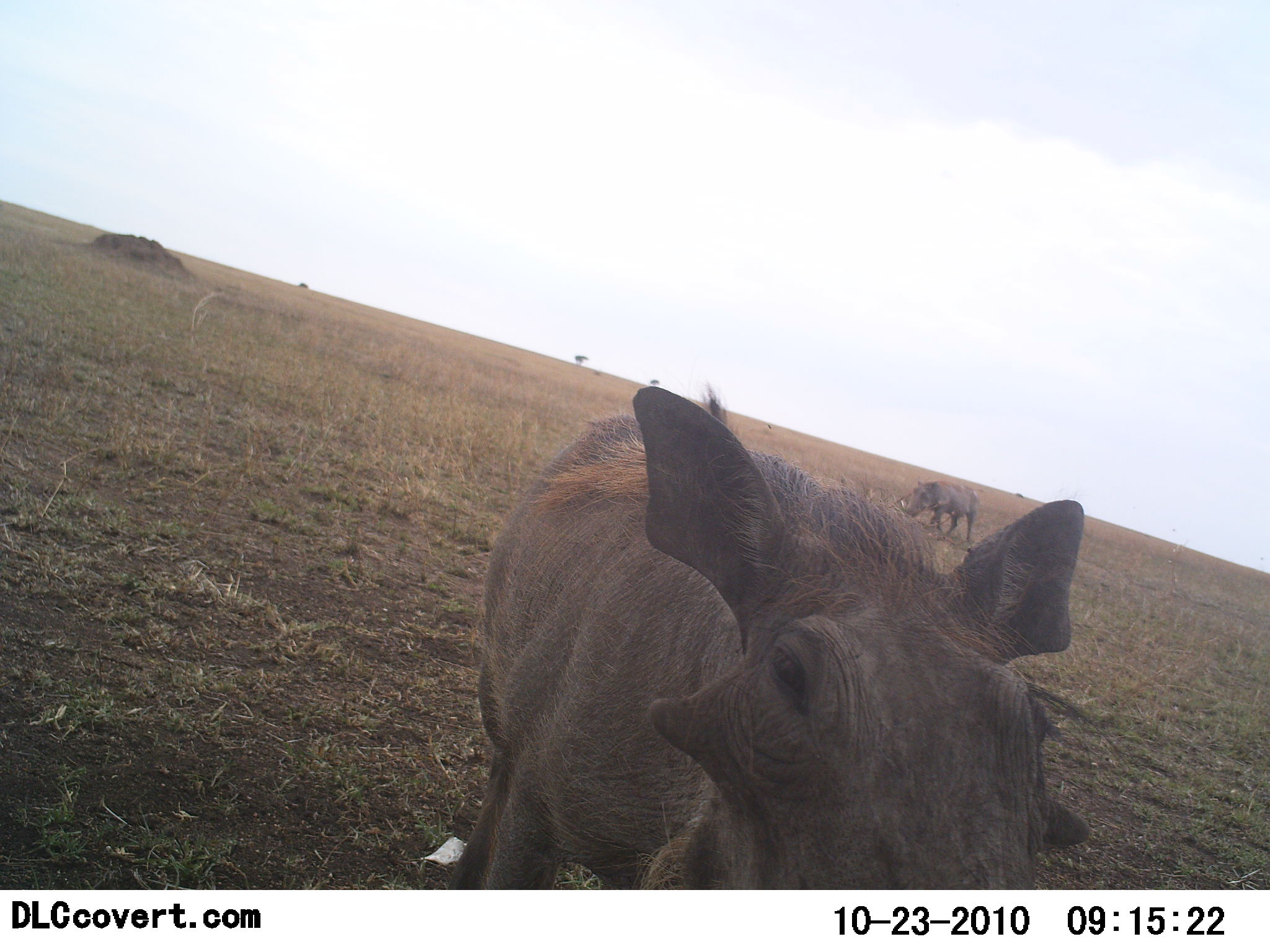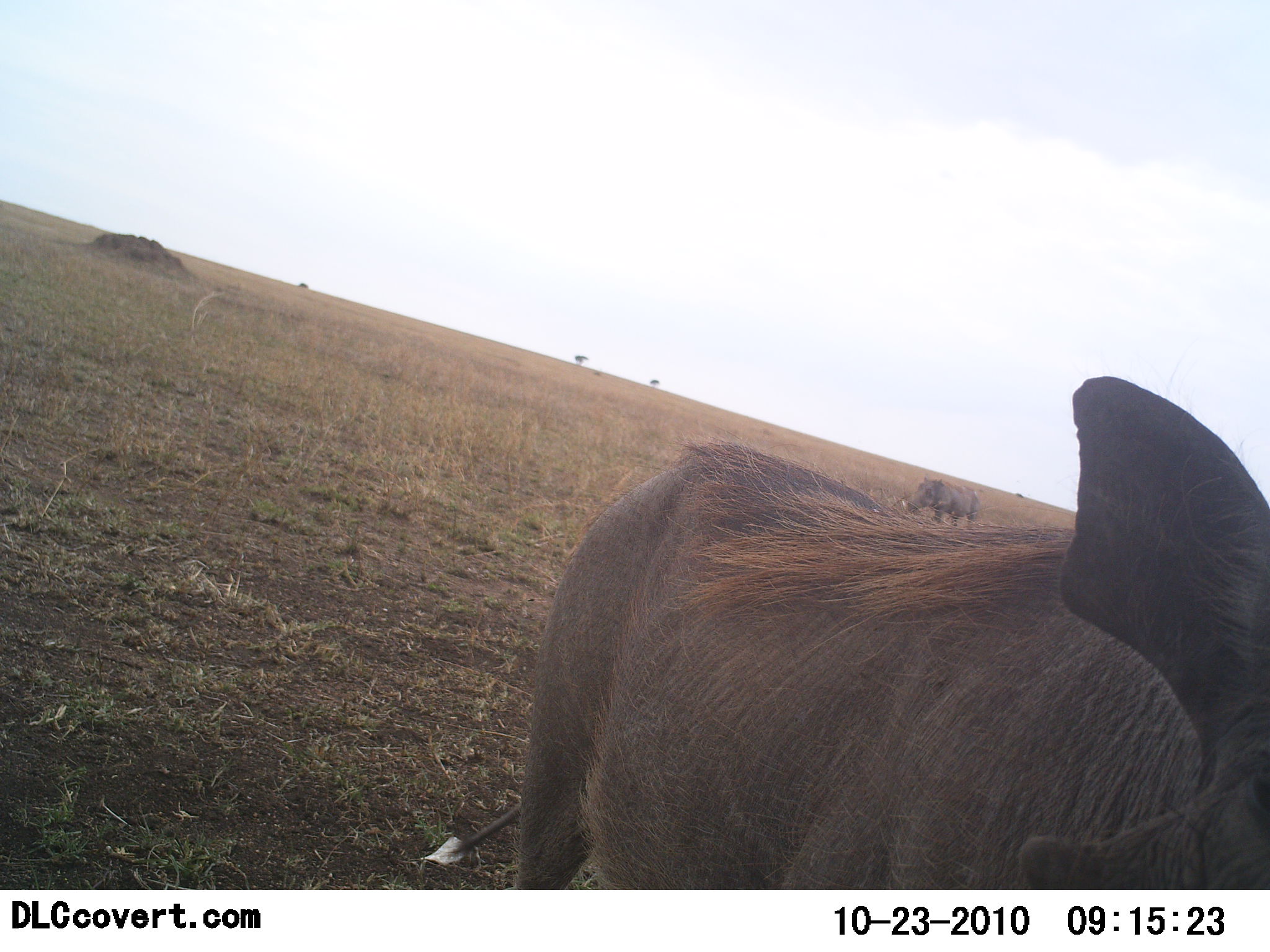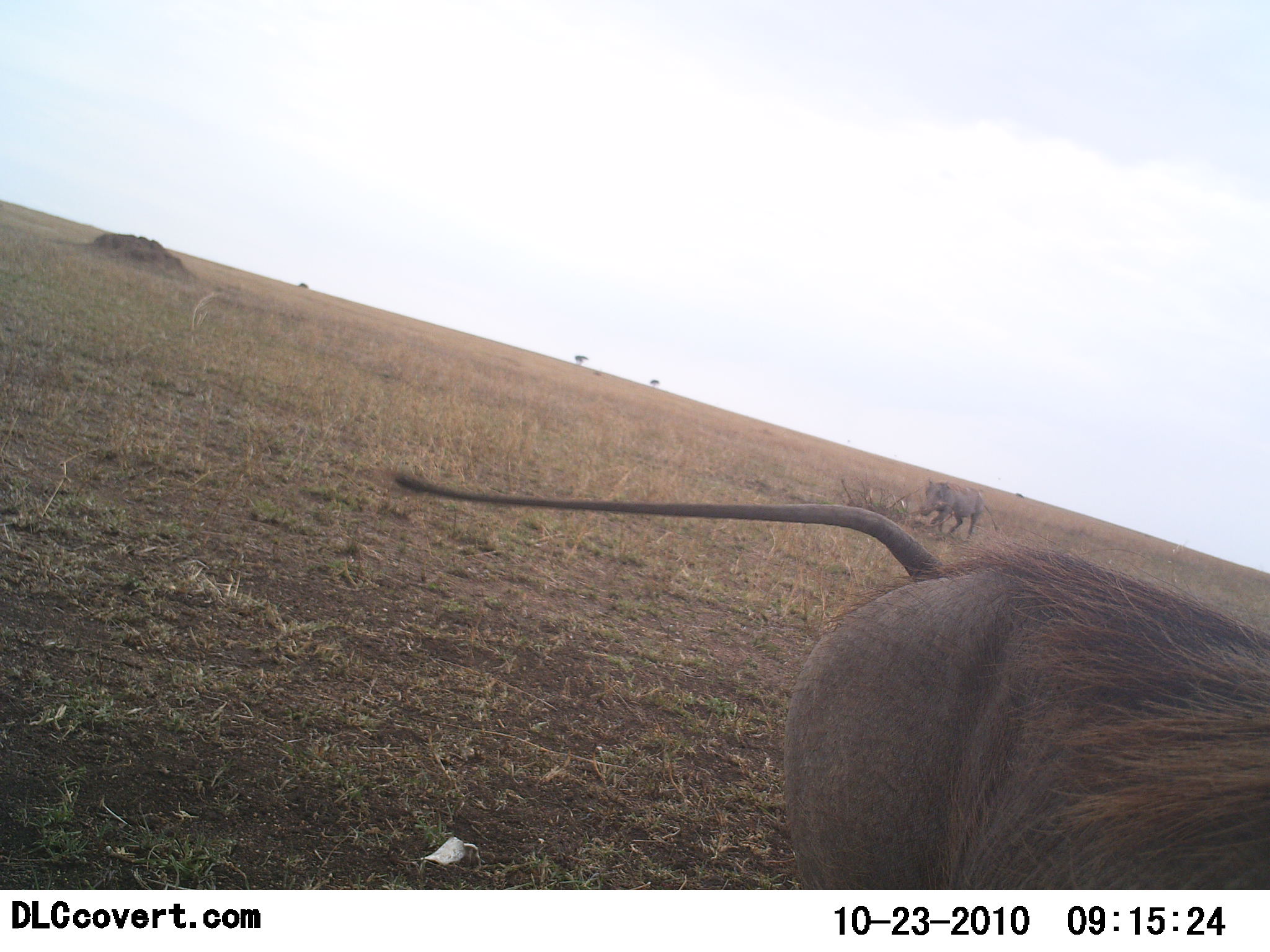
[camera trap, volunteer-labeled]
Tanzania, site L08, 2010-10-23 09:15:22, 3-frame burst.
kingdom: Animalia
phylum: Chordata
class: Mammalia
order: Artiodactyla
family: Suidae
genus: Phacochoerus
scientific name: Phacochoerus africanus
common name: warthog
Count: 2.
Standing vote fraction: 23%.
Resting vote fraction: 0%.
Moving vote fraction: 69%.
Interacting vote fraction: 8%.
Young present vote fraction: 0%.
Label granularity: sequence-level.